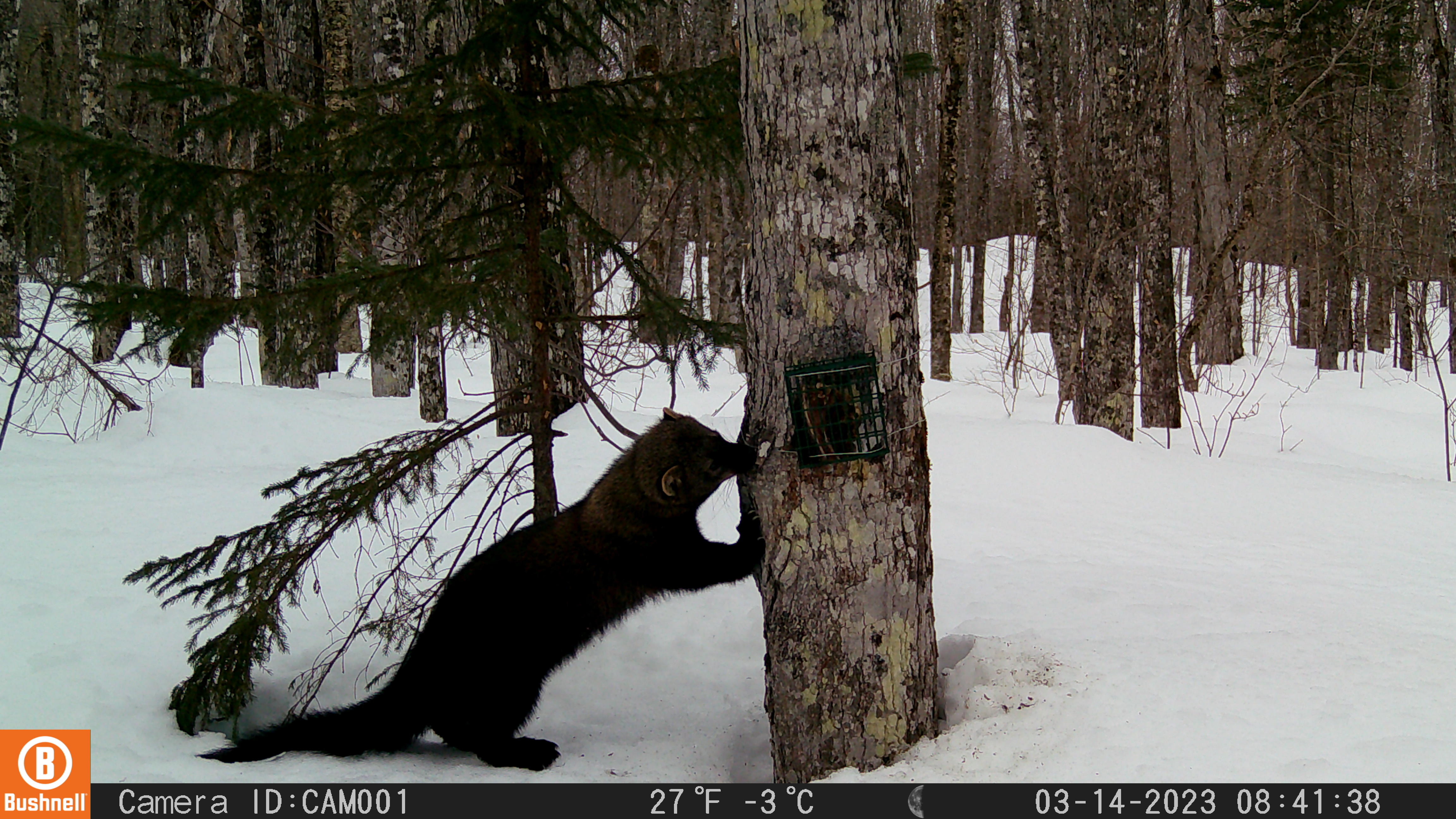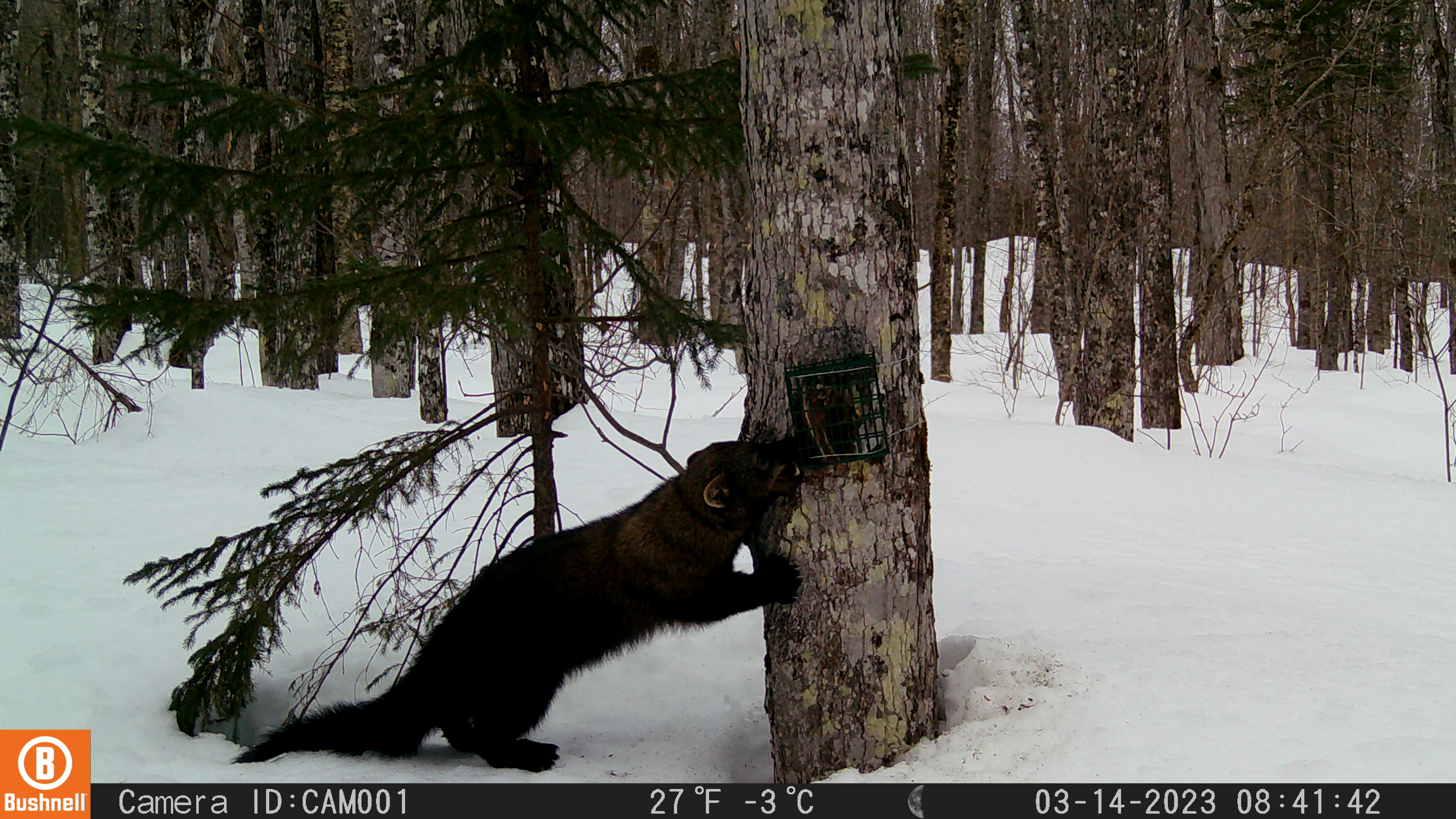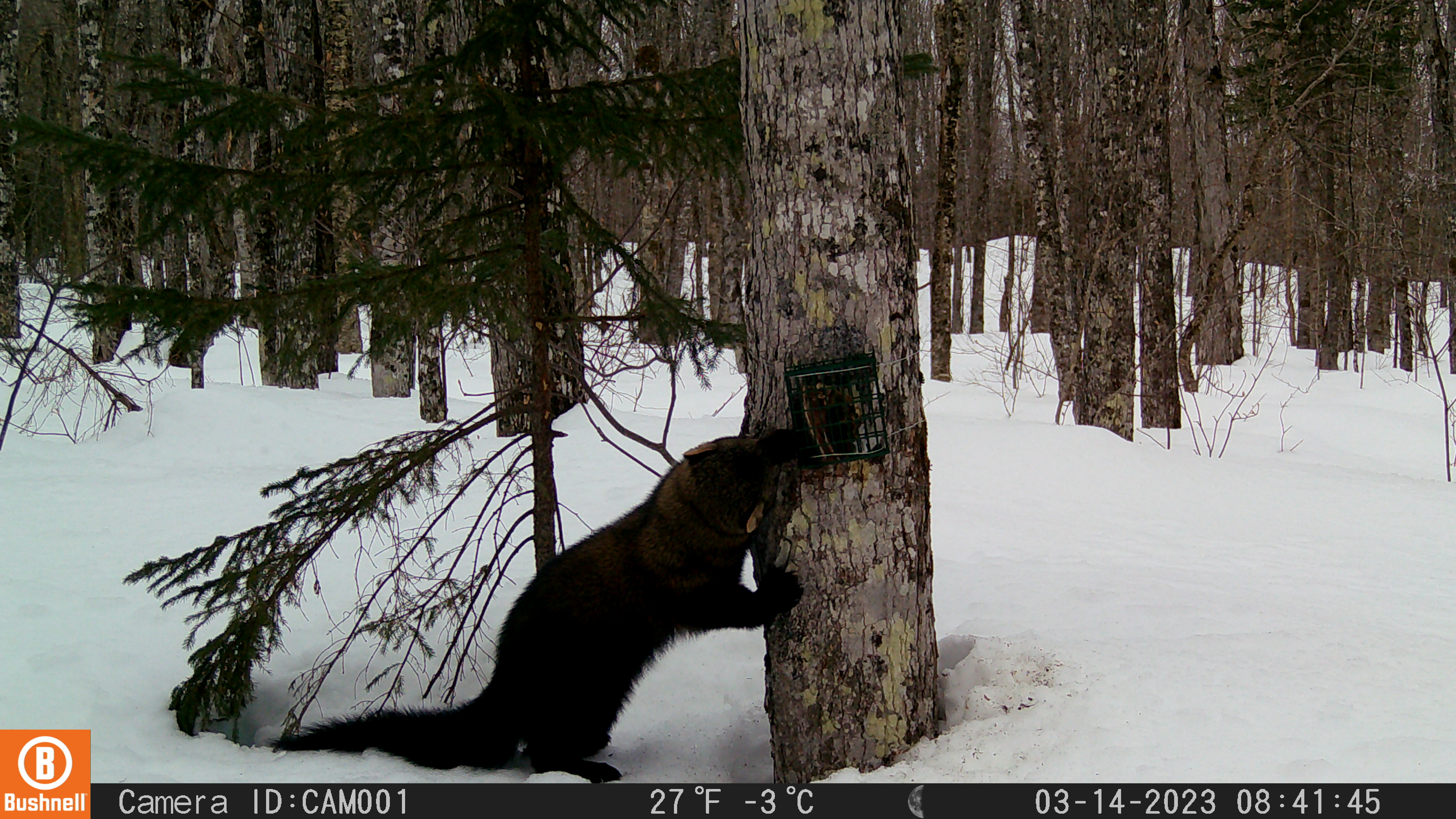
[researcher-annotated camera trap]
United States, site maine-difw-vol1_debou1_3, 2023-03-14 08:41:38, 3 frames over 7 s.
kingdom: Animalia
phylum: Chordata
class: Mammalia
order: Carnivora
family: Mustelidae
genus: Pekania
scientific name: Pekania pennanti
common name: fisher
Fisher (Pekania pennanti).